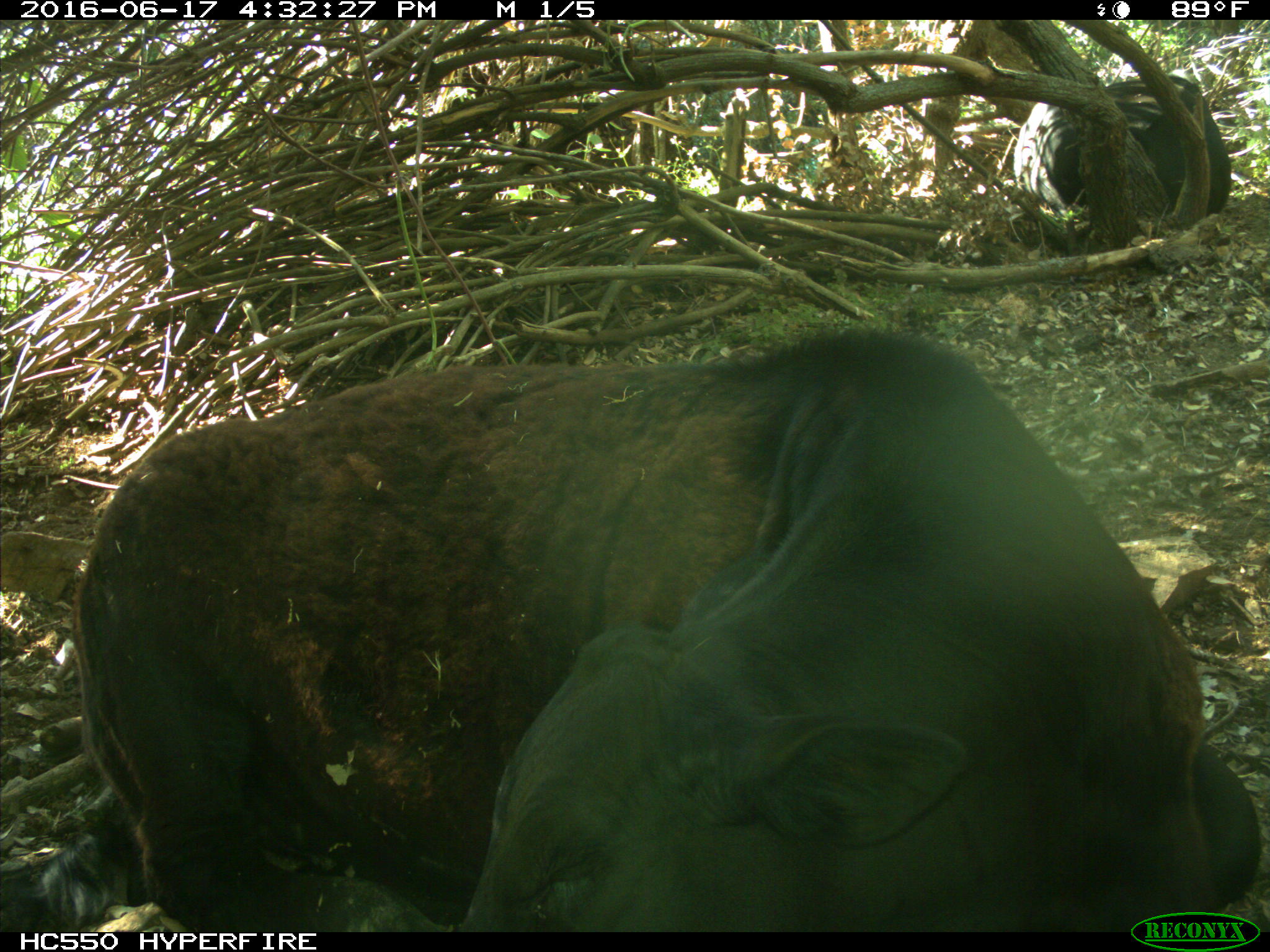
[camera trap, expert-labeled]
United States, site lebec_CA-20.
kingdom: Animalia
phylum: Chordata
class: Mammalia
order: Artiodactyla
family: Bovidae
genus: Bos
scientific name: Bos taurus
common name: domestic cow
Bos taurus (domestic cow).